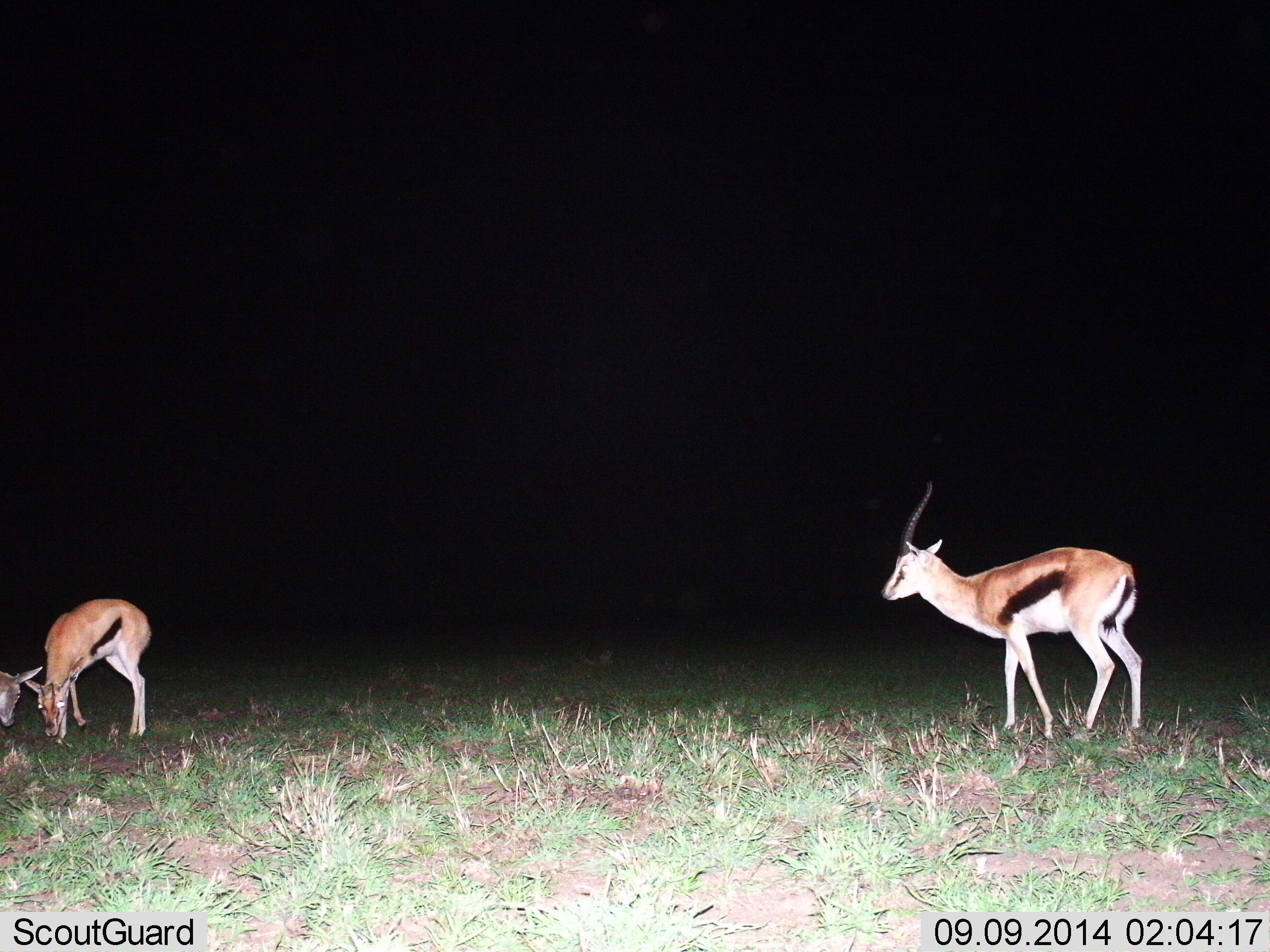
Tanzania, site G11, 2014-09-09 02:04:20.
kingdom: Animalia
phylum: Chordata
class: Mammalia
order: Artiodactyla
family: Bovidae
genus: Eudorcas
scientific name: Eudorcas thomsonii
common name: thomson's gazelle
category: gazellethomsons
Gazellethomsons (thomson's gazelle) (Eudorcas thomsonii), count 3. Behavior (volunteer vote fractions): standing 80%, resting 0%, moving 40%, interacting 0%. Young present (vote fraction): 0%. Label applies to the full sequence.